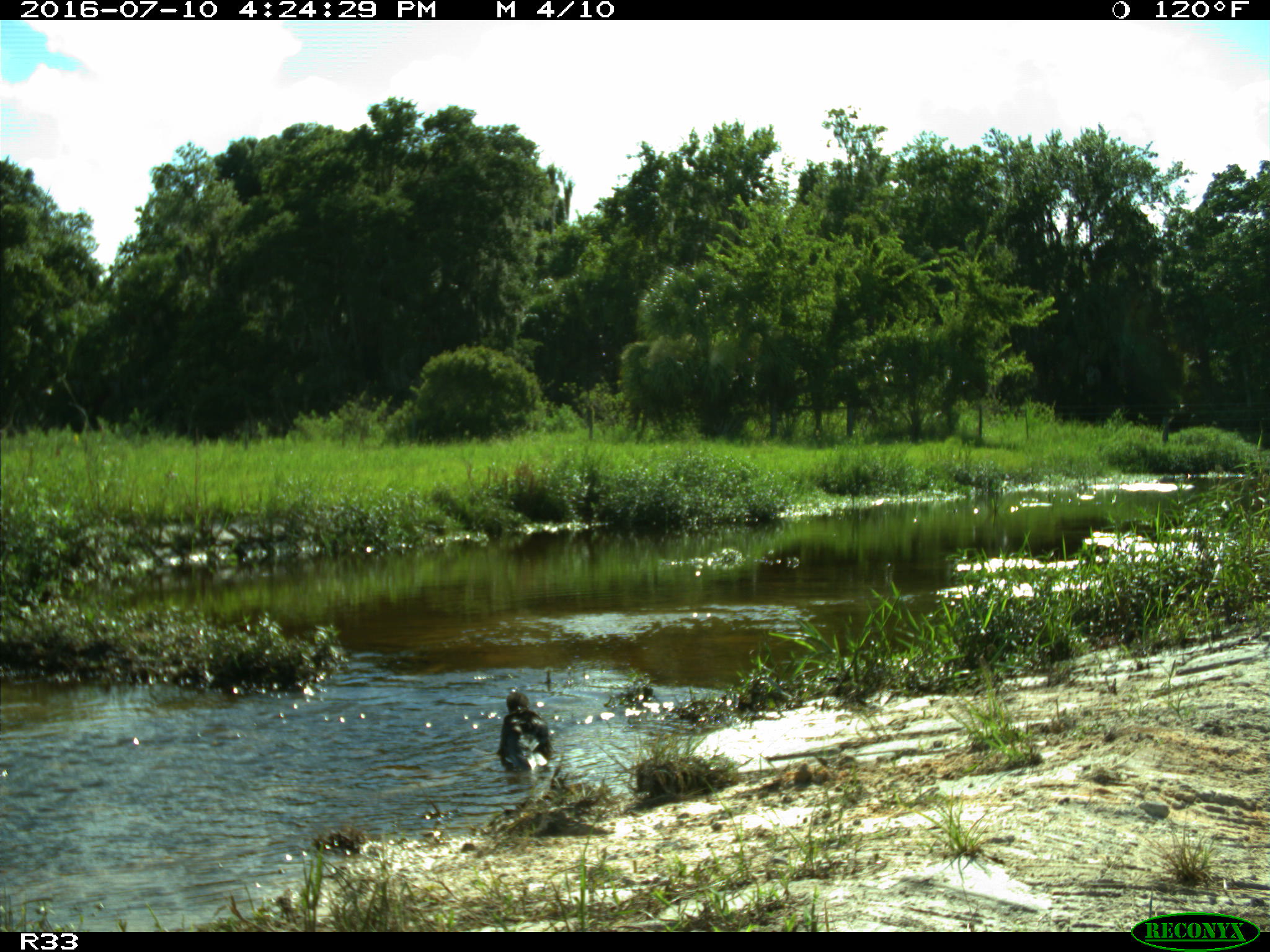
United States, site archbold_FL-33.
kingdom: Animalia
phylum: Chordata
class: Aves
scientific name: Aves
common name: birds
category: unidentified bird